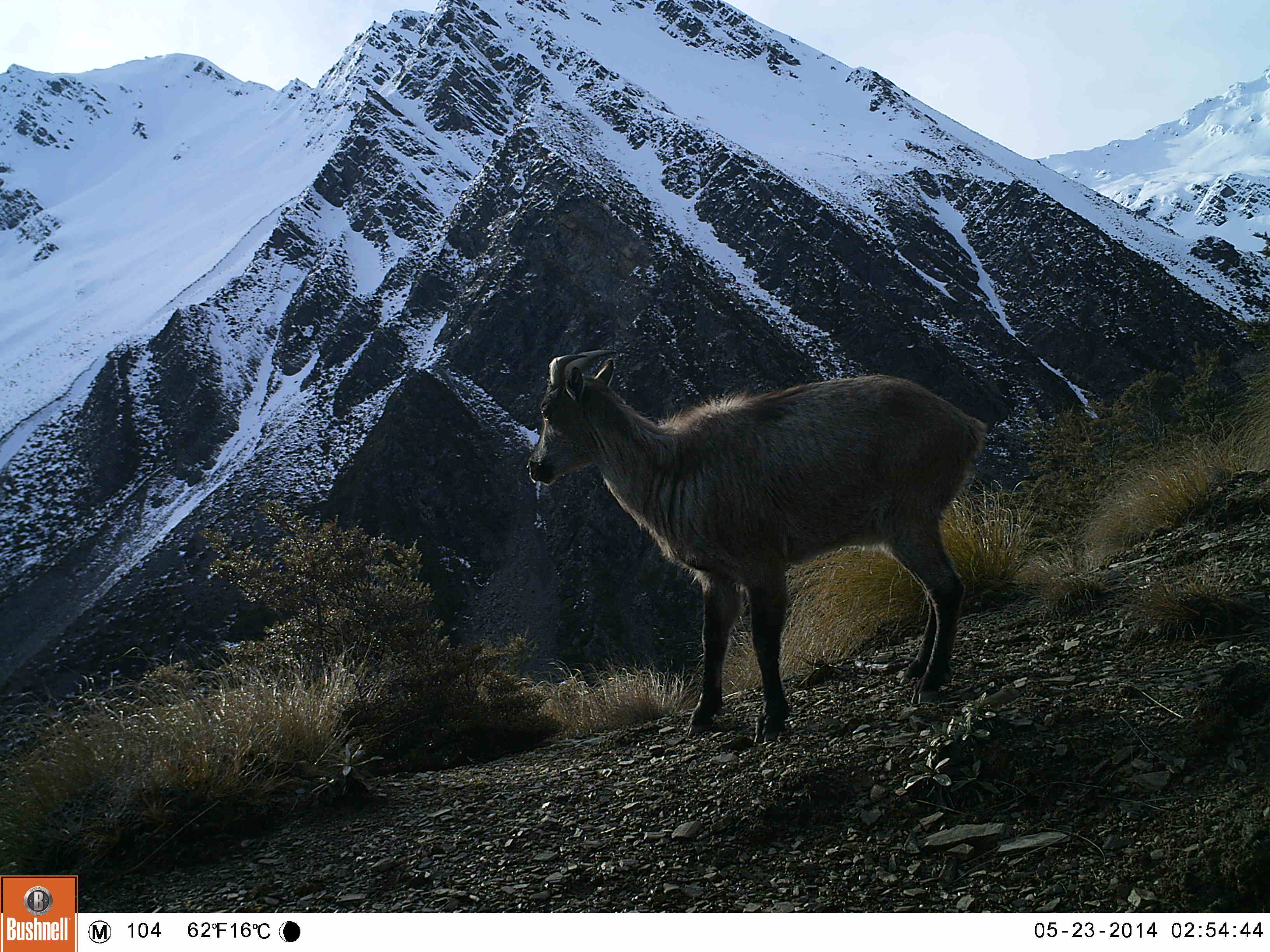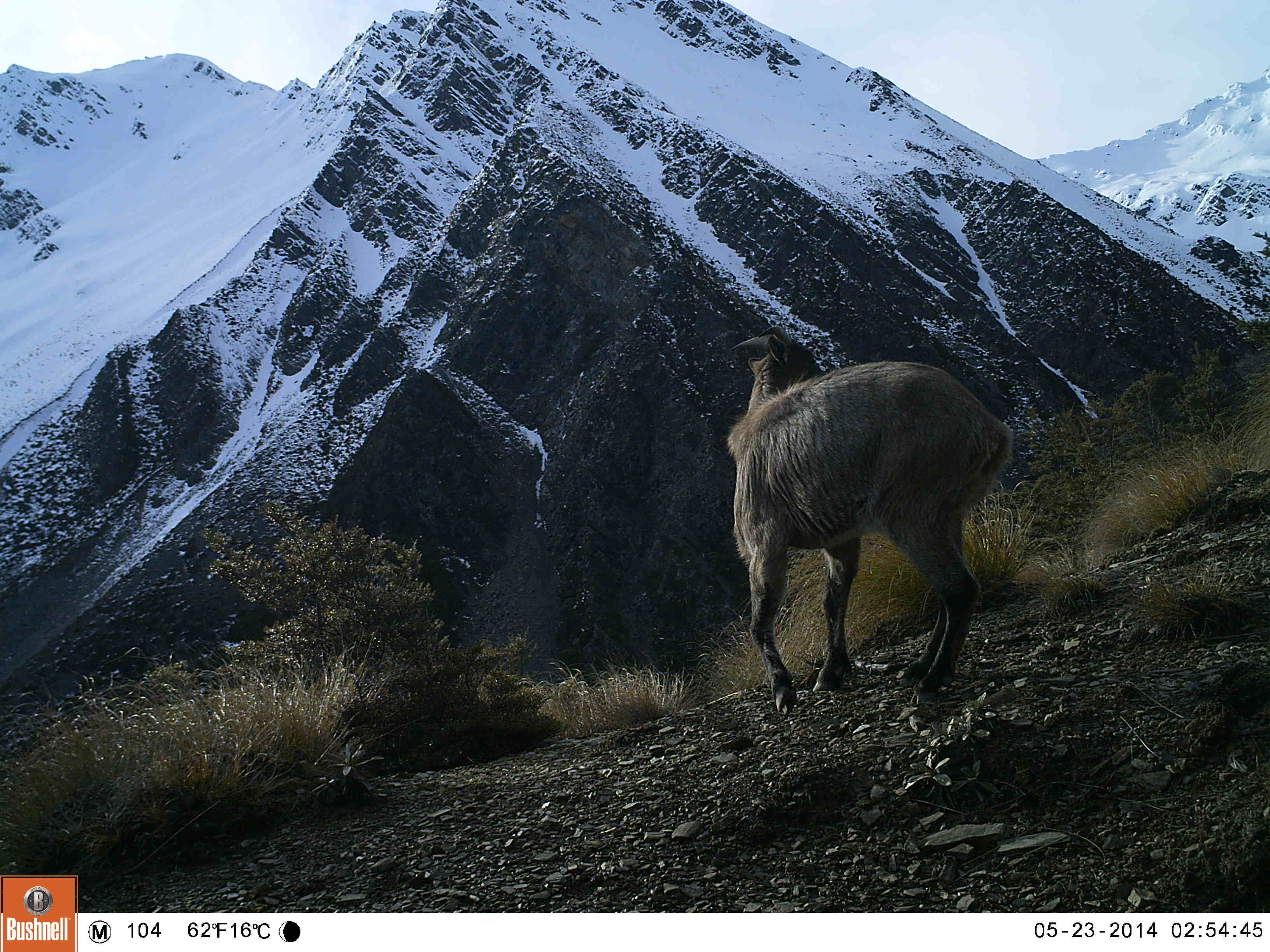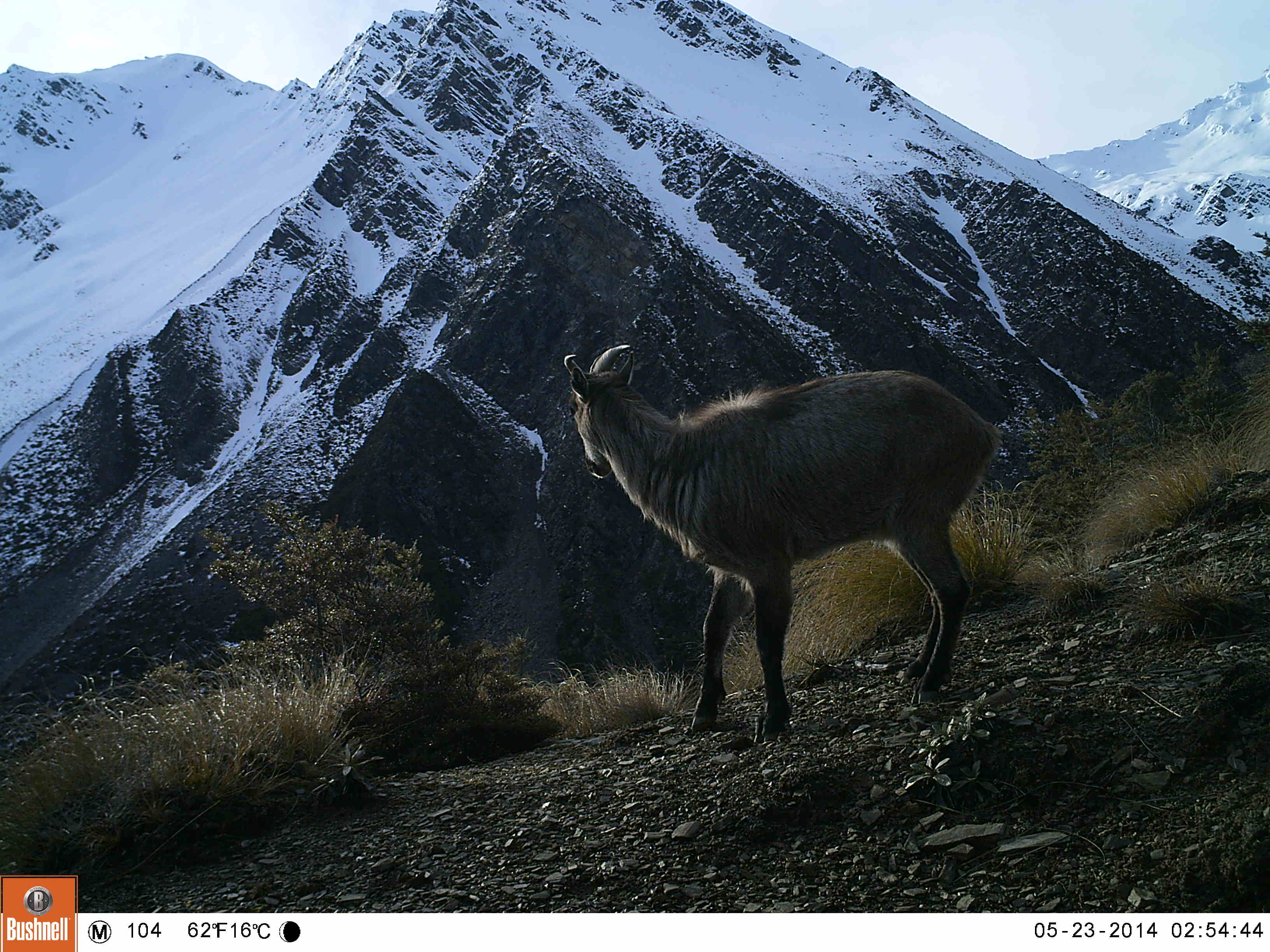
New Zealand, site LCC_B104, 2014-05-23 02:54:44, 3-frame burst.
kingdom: Animalia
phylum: Chordata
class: Mammalia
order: Artiodactyla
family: Bovidae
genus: Nilgiritragus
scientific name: Nilgiritragus hylocrius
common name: tahr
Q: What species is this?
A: Tahr (Nilgiritragus hylocrius).